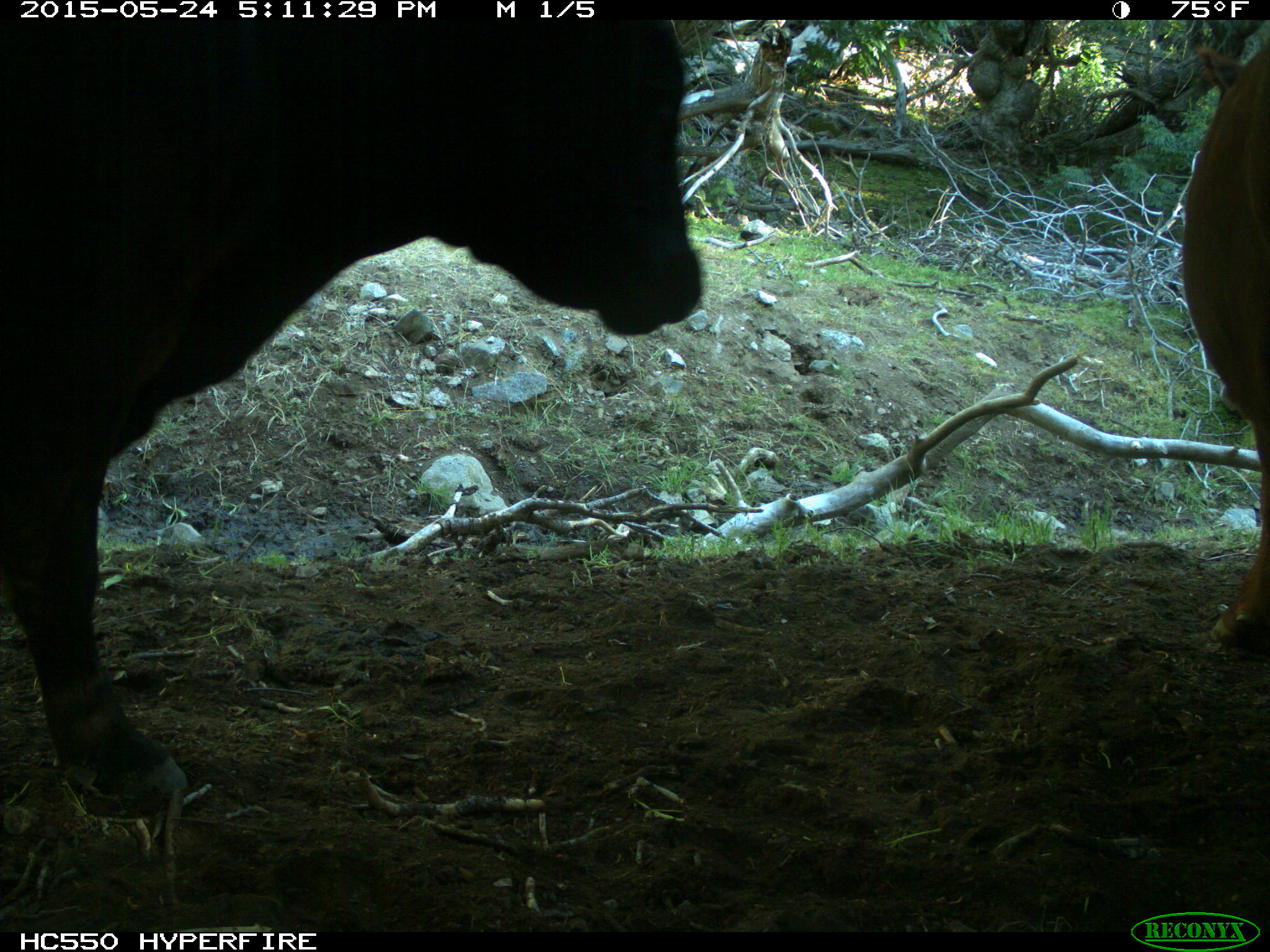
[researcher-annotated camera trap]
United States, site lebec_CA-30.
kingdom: Animalia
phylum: Chordata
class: Mammalia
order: Artiodactyla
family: Bovidae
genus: Bos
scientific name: Bos taurus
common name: domestic cow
Bos taurus (domestic cow).